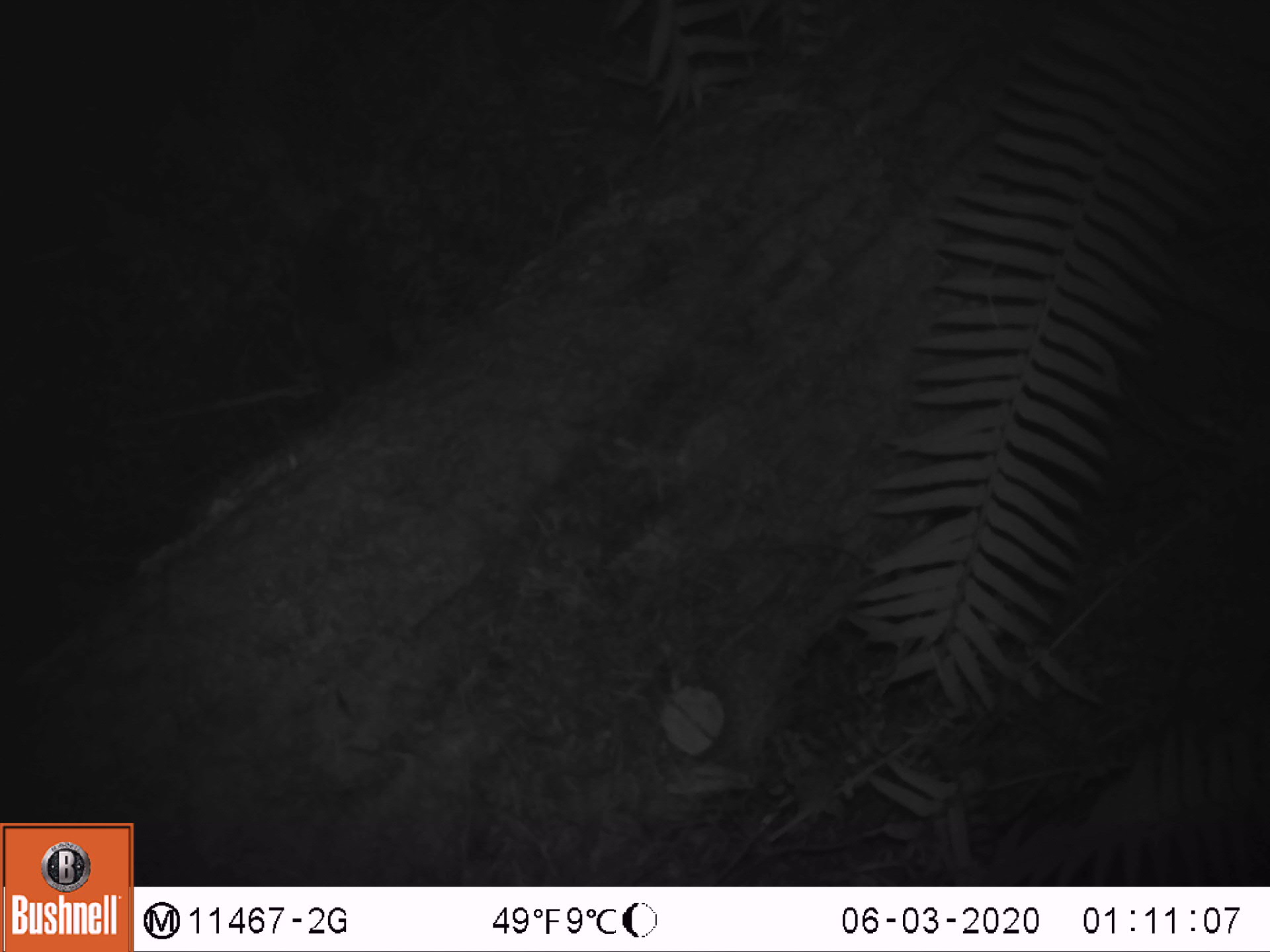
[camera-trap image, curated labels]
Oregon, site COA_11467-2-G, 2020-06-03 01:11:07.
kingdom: Animalia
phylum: Chordata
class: Mammalia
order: Rodentia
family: Sciuridae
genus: Glaucomys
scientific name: Glaucomys oregonensis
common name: humboldt's flying squirrel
Humboldt's flying squirrel (Glaucomys oregonensis).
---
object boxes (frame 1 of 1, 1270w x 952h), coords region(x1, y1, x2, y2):
humboldt's flying squirrel: region(118, 416, 332, 594)